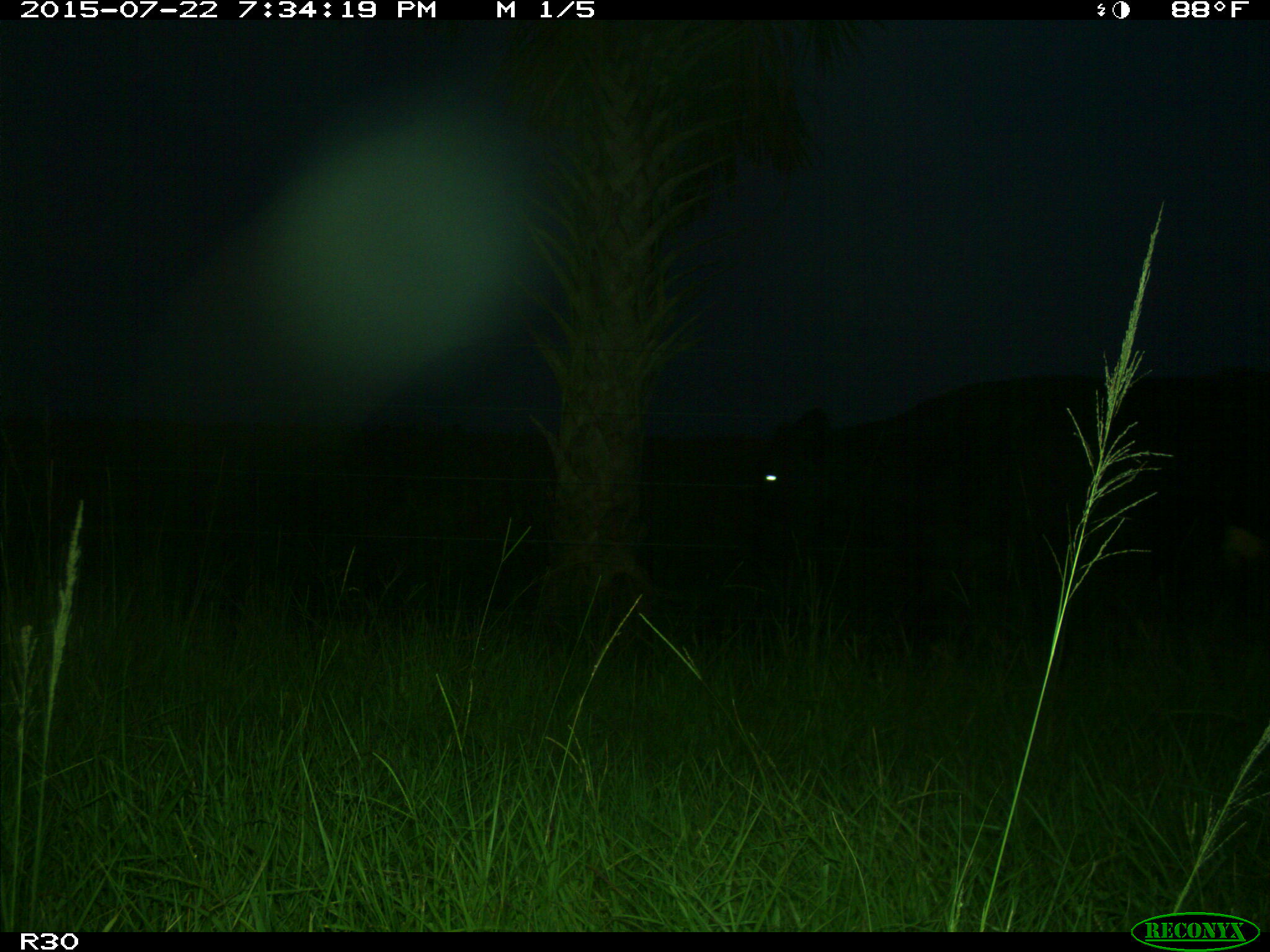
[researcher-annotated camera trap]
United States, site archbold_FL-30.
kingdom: Animalia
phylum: Chordata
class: Mammalia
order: Artiodactyla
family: Bovidae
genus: Bos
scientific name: Bos taurus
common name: domestic cow